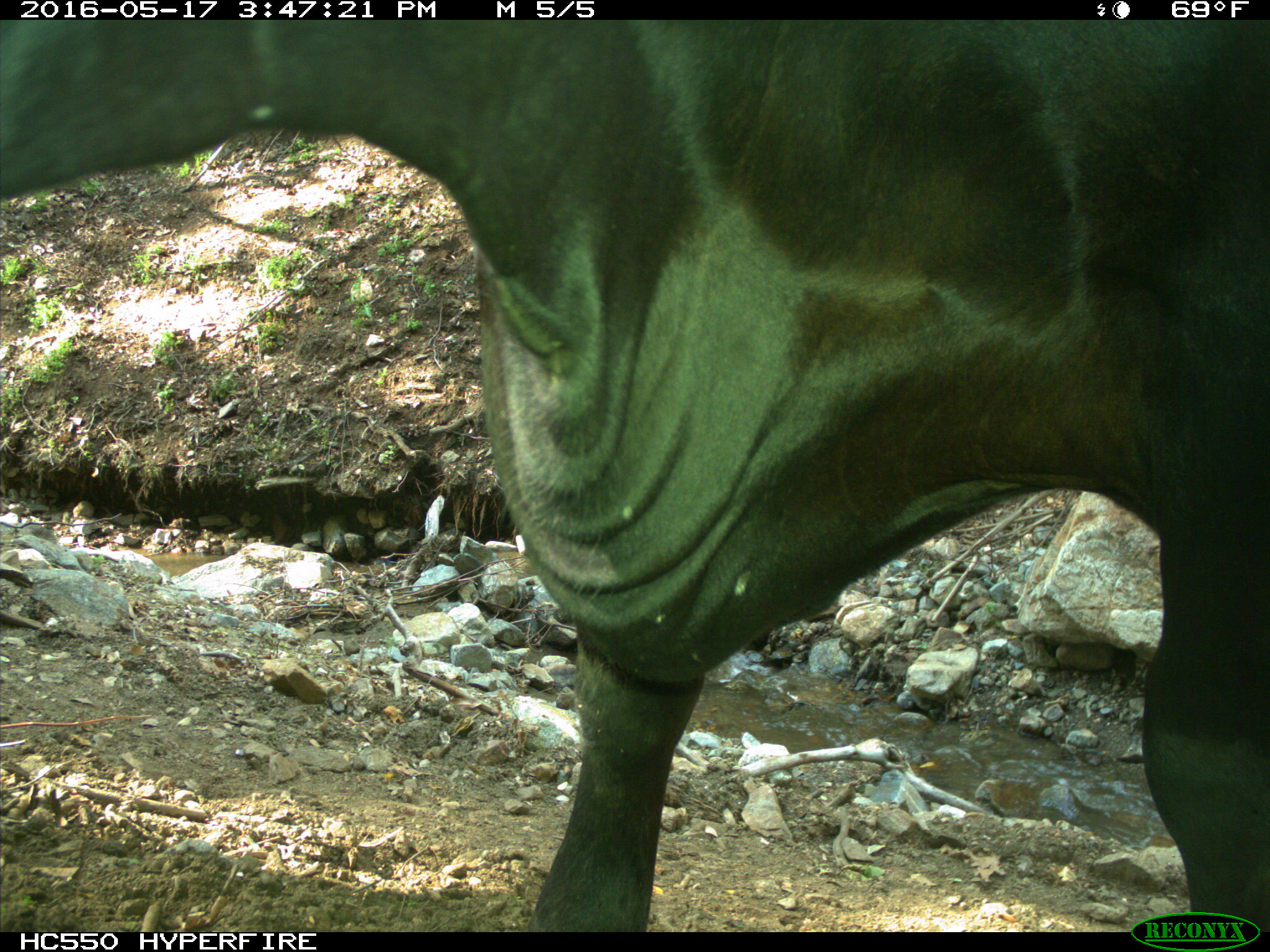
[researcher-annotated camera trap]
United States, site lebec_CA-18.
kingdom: Animalia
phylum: Chordata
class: Mammalia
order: Artiodactyla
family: Bovidae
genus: Bos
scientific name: Bos taurus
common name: domestic cow